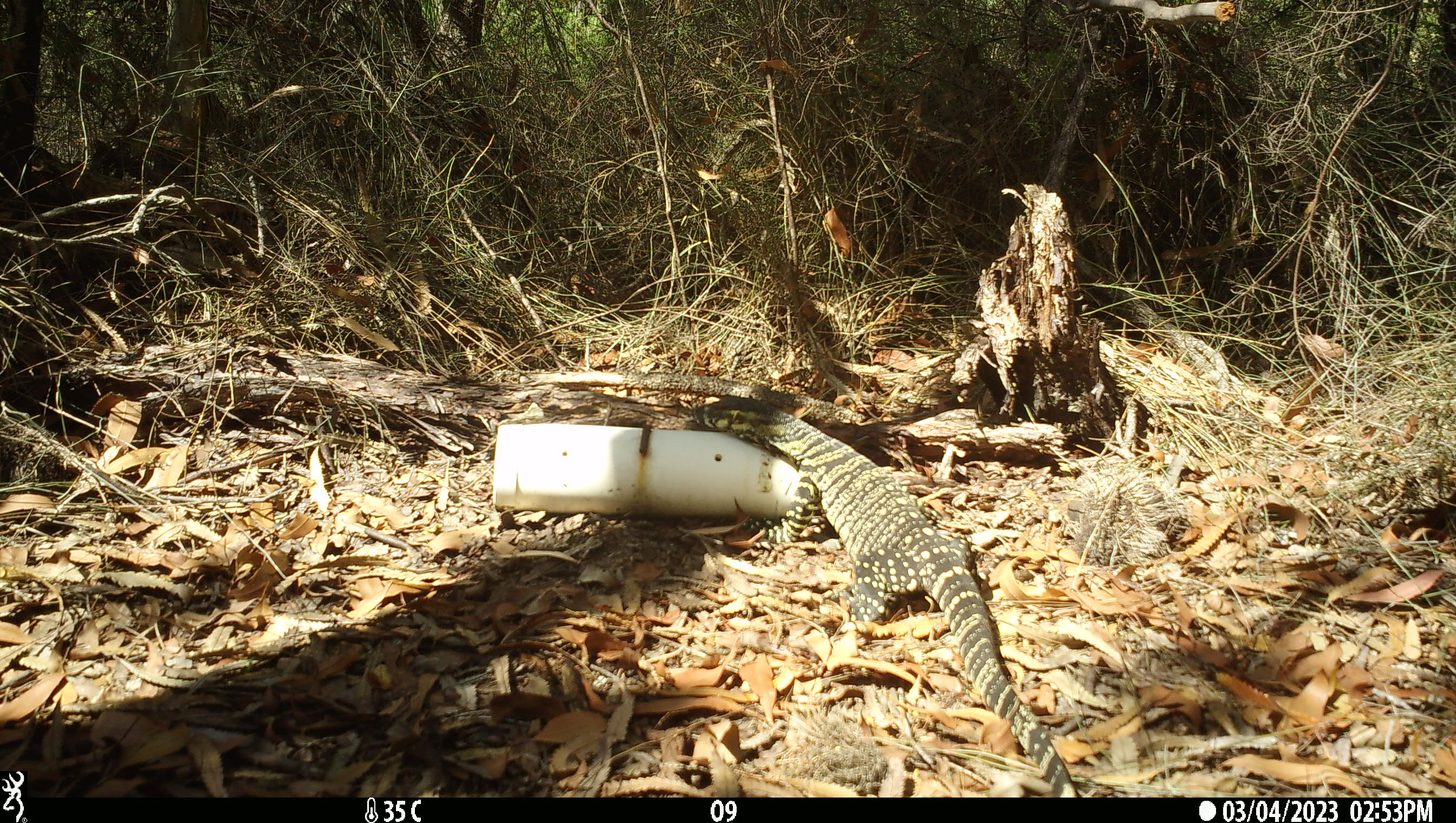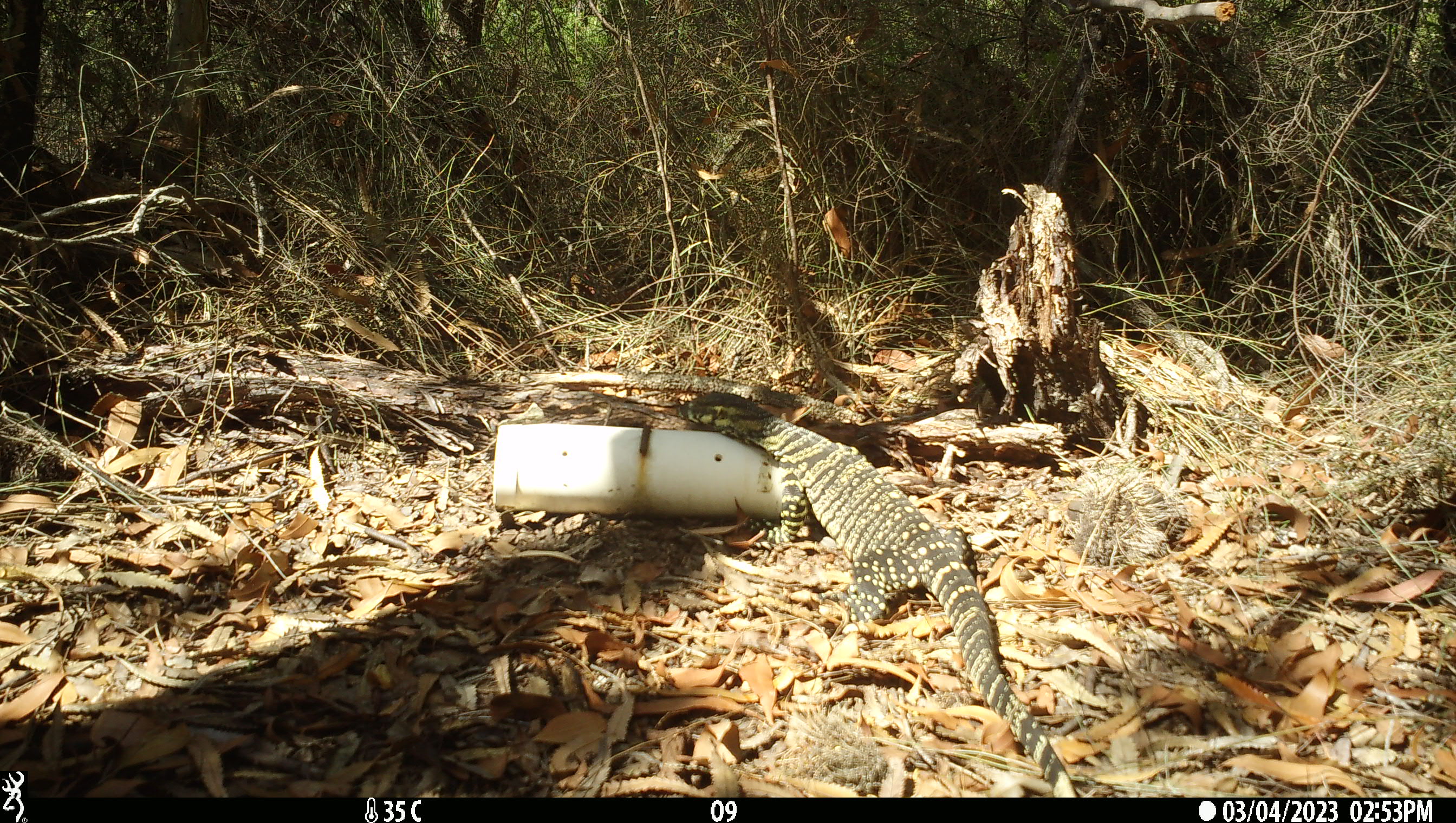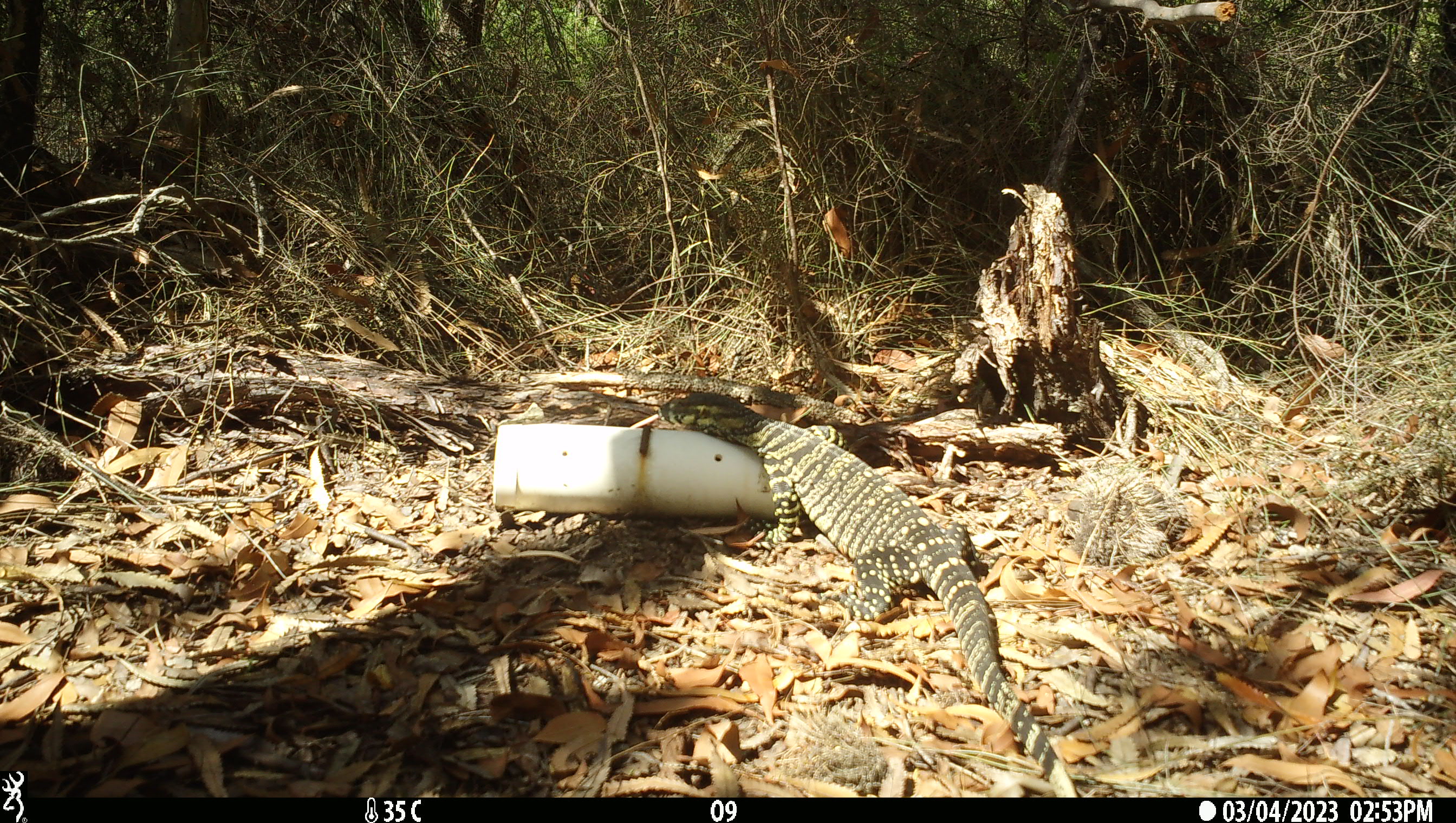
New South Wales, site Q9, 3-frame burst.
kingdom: Animalia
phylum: Chordata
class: Reptilia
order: Squamata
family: Varanidae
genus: Varanus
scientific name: Varanus varius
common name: lace monitor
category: goanna